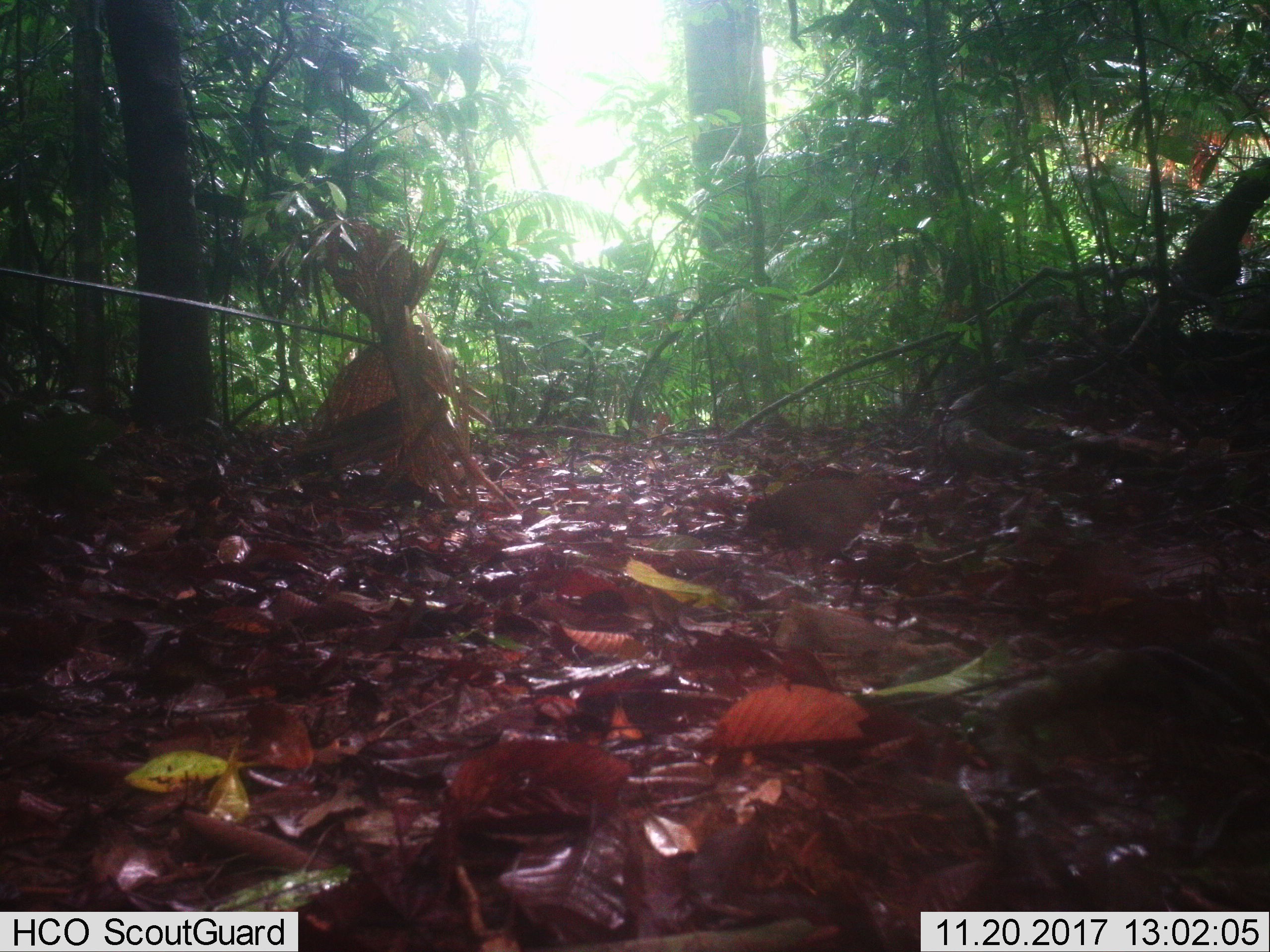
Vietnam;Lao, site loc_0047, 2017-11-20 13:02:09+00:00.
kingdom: Animalia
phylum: Chordata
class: Aves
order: Galliformes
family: Phasianidae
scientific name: Phasianidae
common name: partridge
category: unidentified partridge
Unidentified partridge (partridge) (Phasianidae). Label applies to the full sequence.